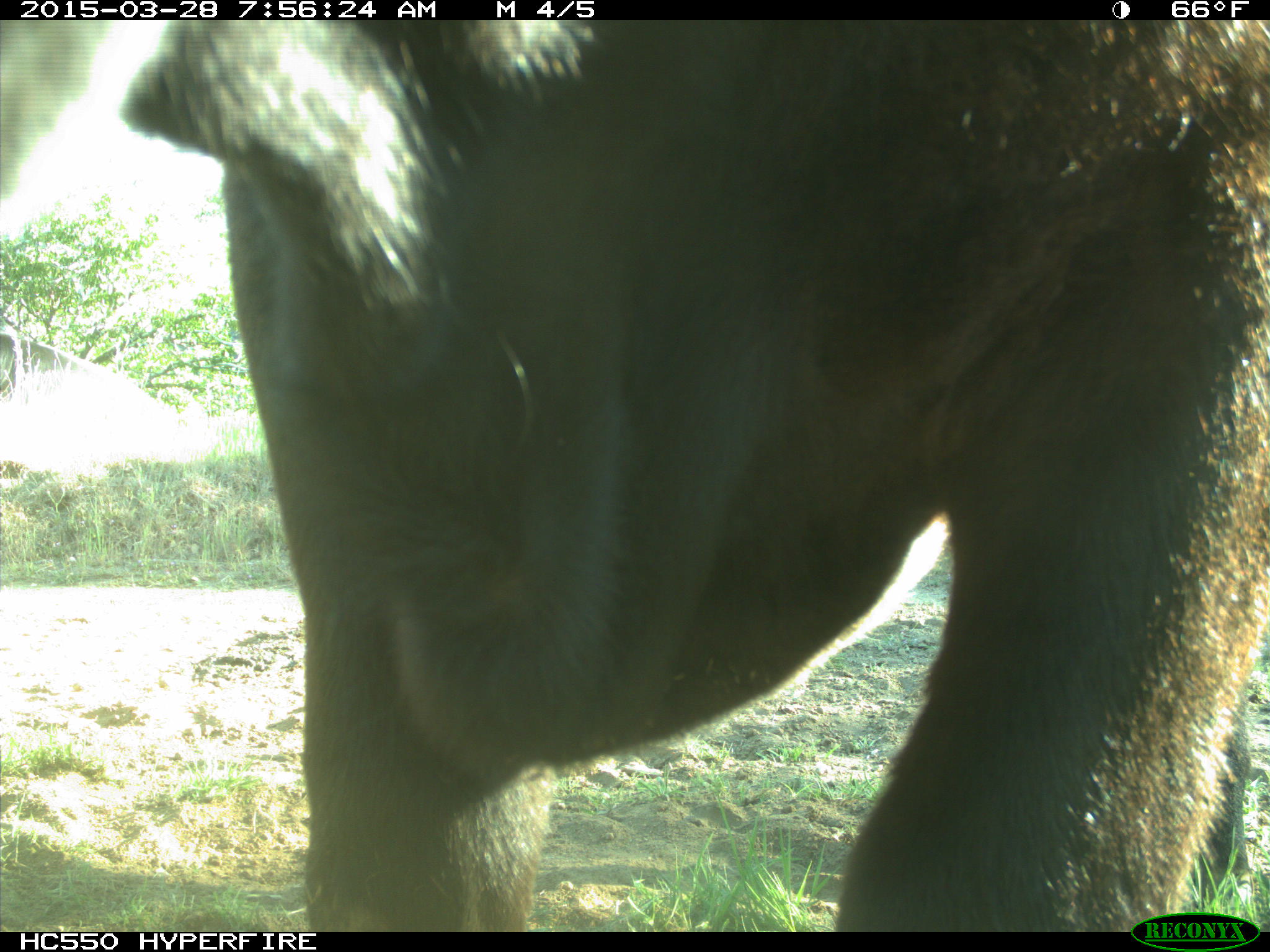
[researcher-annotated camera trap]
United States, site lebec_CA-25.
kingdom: Animalia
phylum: Chordata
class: Mammalia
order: Artiodactyla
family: Bovidae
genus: Bos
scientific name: Bos taurus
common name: domestic cow